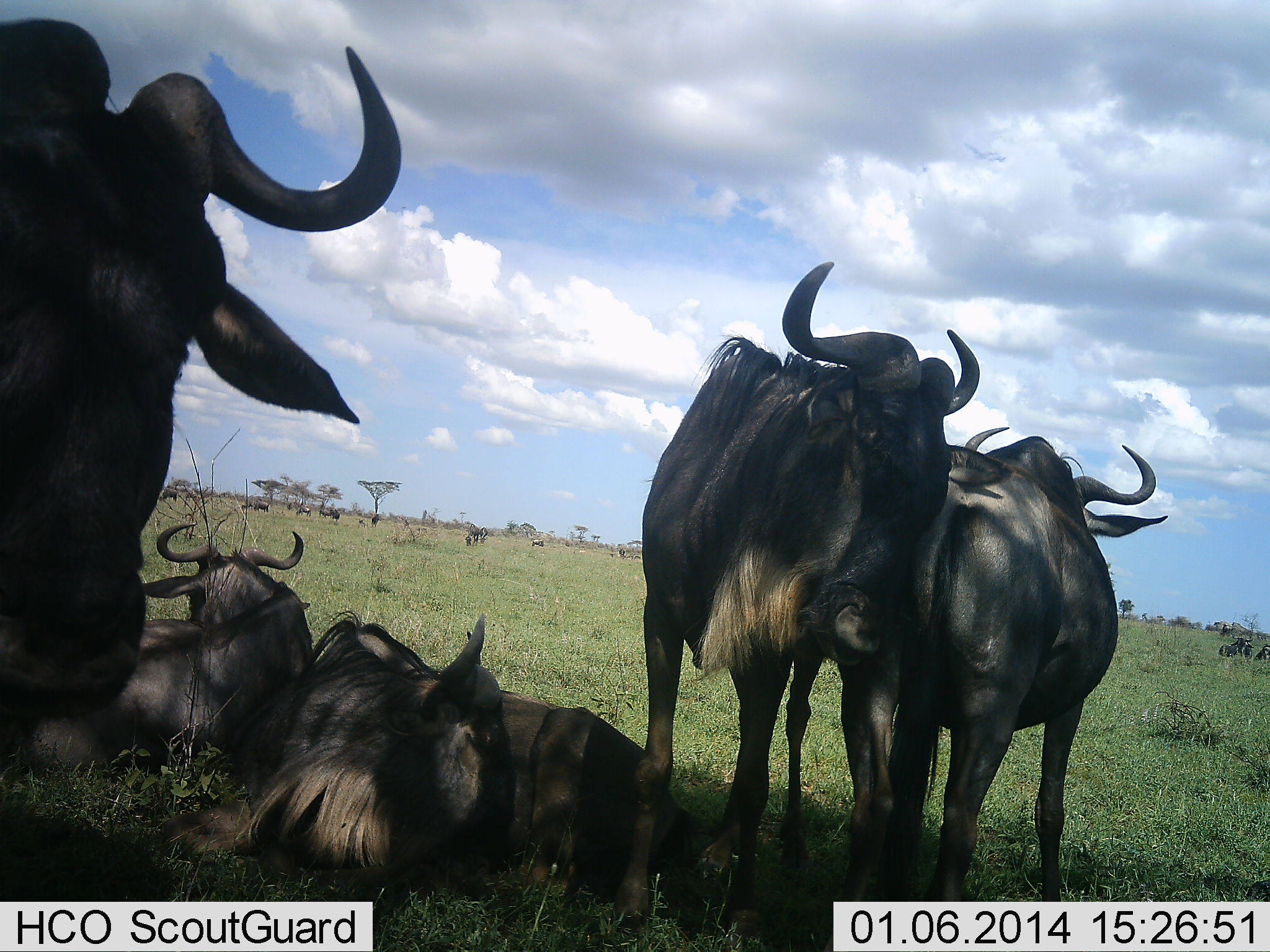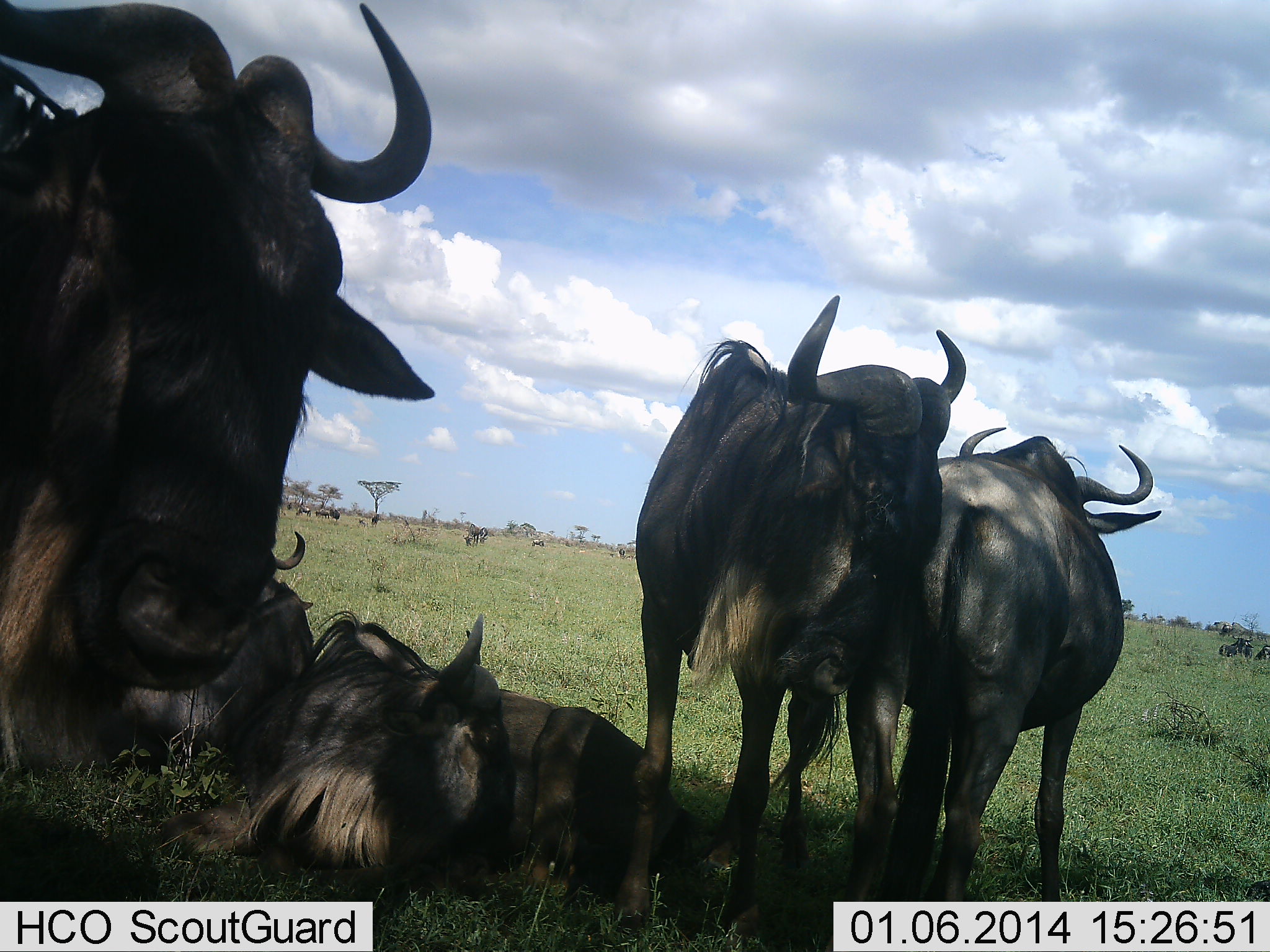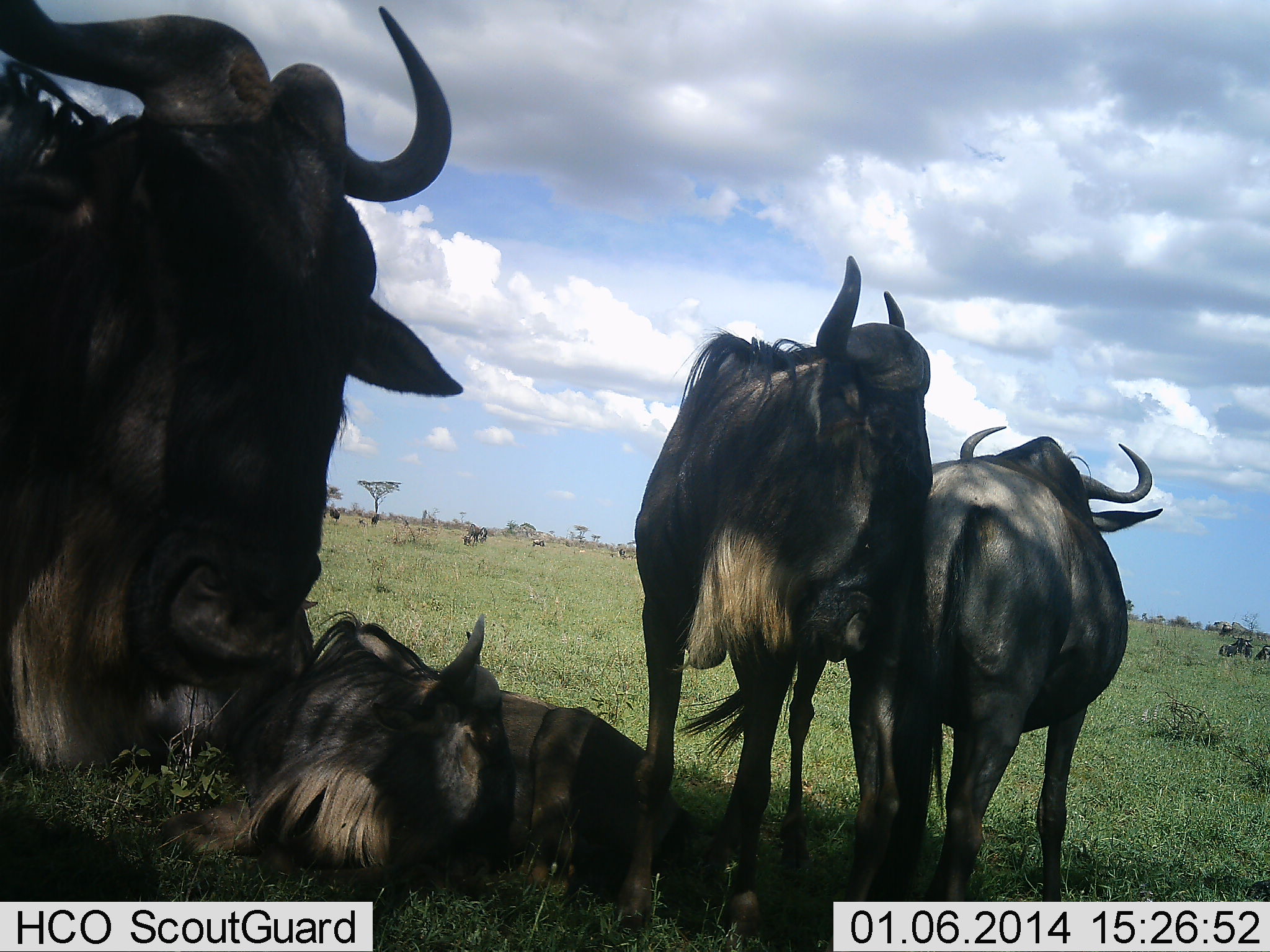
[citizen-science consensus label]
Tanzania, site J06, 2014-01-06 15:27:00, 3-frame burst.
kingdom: Animalia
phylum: Chordata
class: Mammalia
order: Artiodactyla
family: Bovidae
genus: Connochaetes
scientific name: Connochaetes taurinus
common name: blue wildebeest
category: wildebeest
Wildebeest (blue wildebeest) (Connochaetes taurinus), count 5. Behavior (volunteer vote fractions): standing 100%, resting 82%, moving 0%, interacting 18%. Young present (vote fraction): 0%. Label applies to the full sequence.